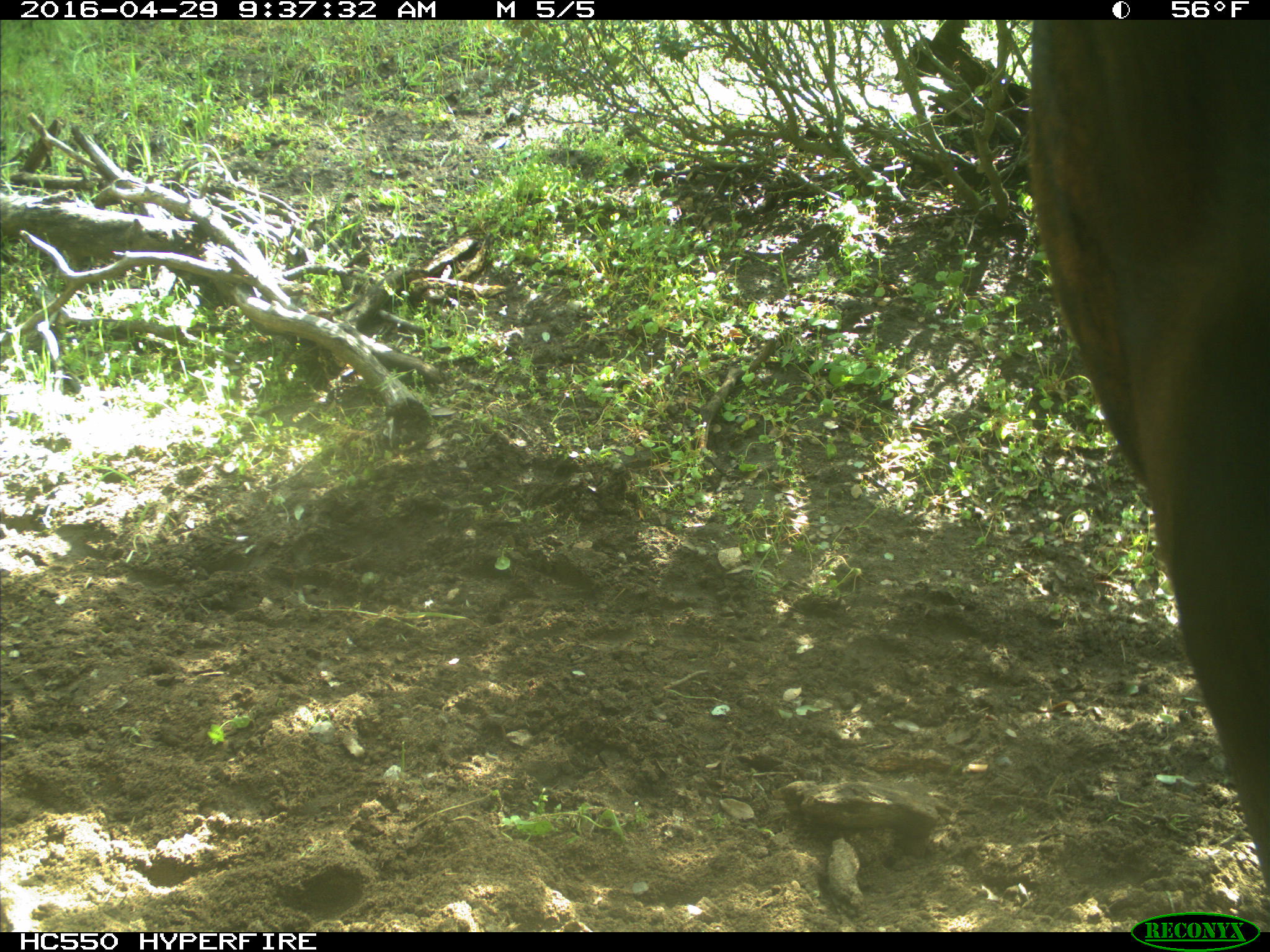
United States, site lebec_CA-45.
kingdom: Animalia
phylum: Chordata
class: Mammalia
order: Artiodactyla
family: Bovidae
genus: Bos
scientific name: Bos taurus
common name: domestic cow